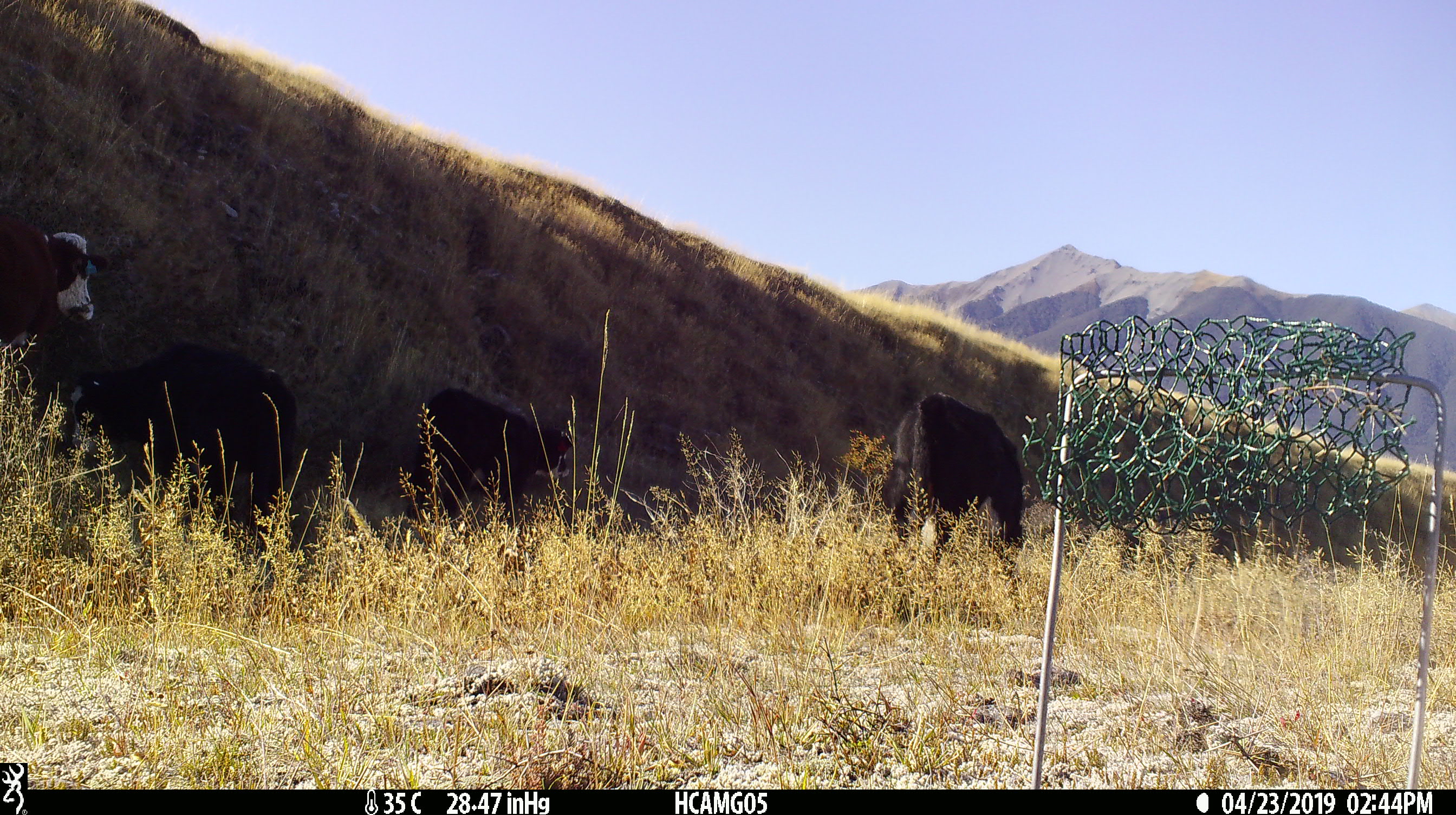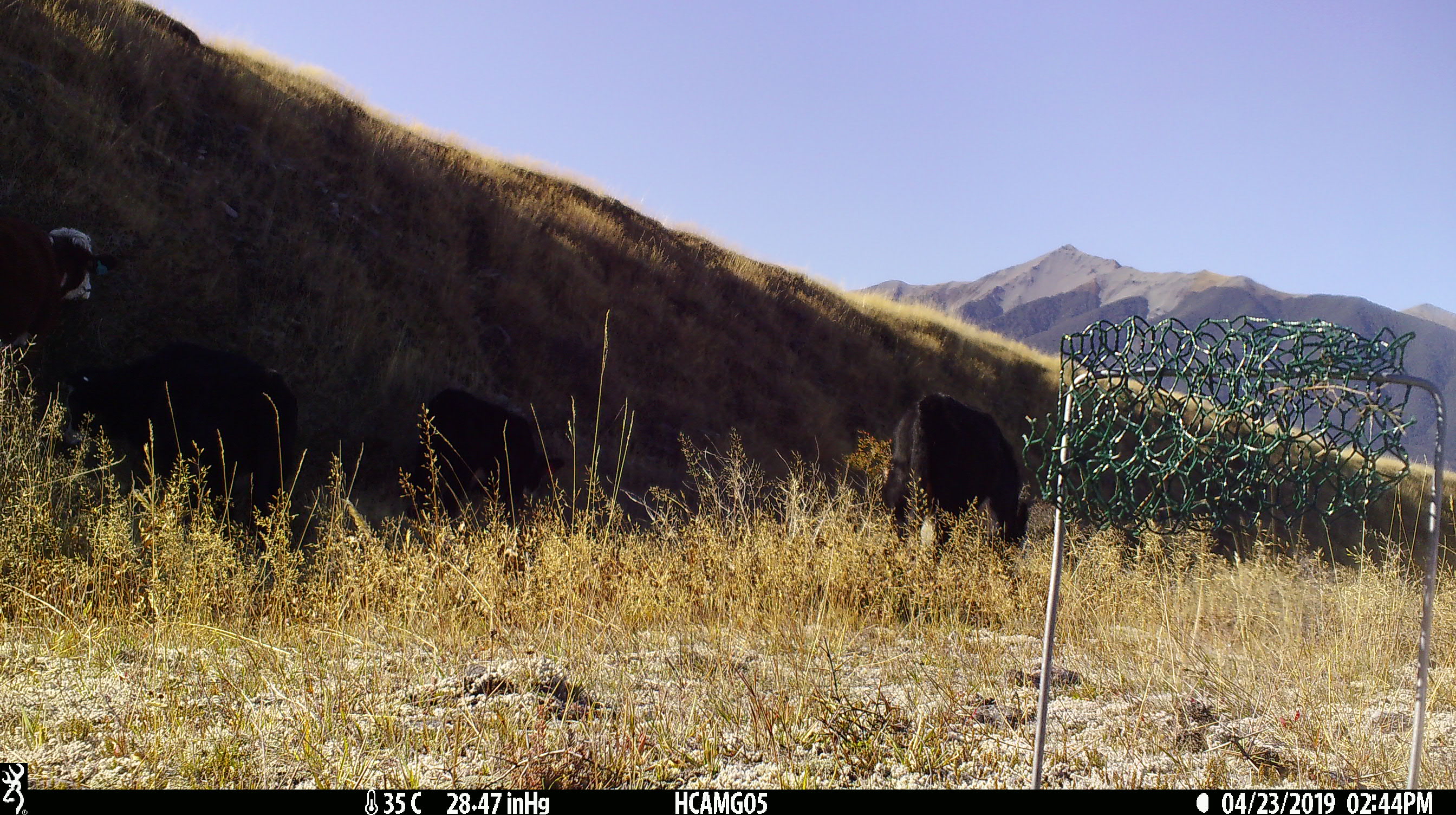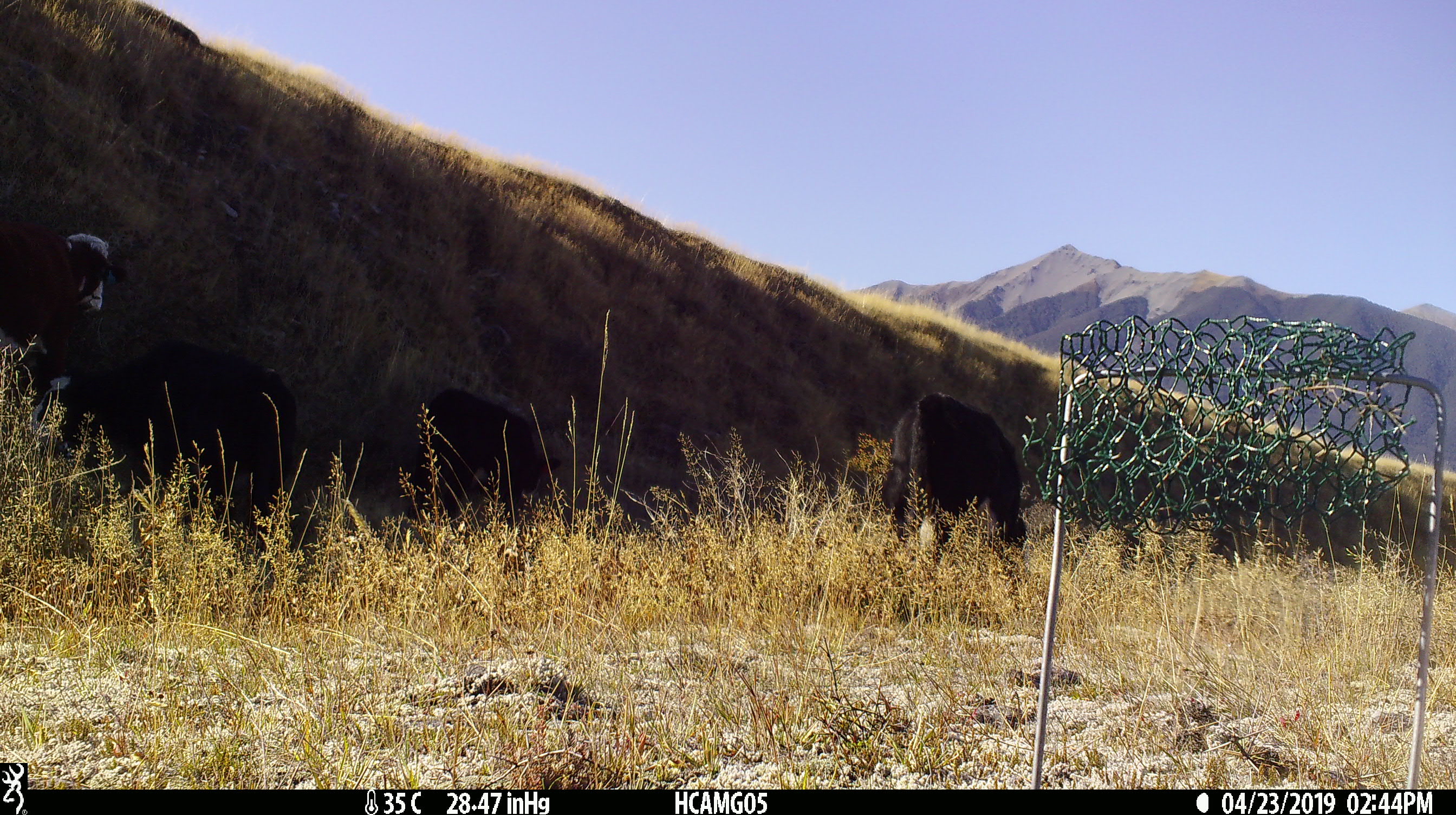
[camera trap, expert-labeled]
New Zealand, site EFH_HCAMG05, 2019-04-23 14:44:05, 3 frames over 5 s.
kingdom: Animalia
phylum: Chordata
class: Mammalia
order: Artiodactyla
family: Bovidae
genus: Bos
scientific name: Bos taurus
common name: domestic cow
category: cow